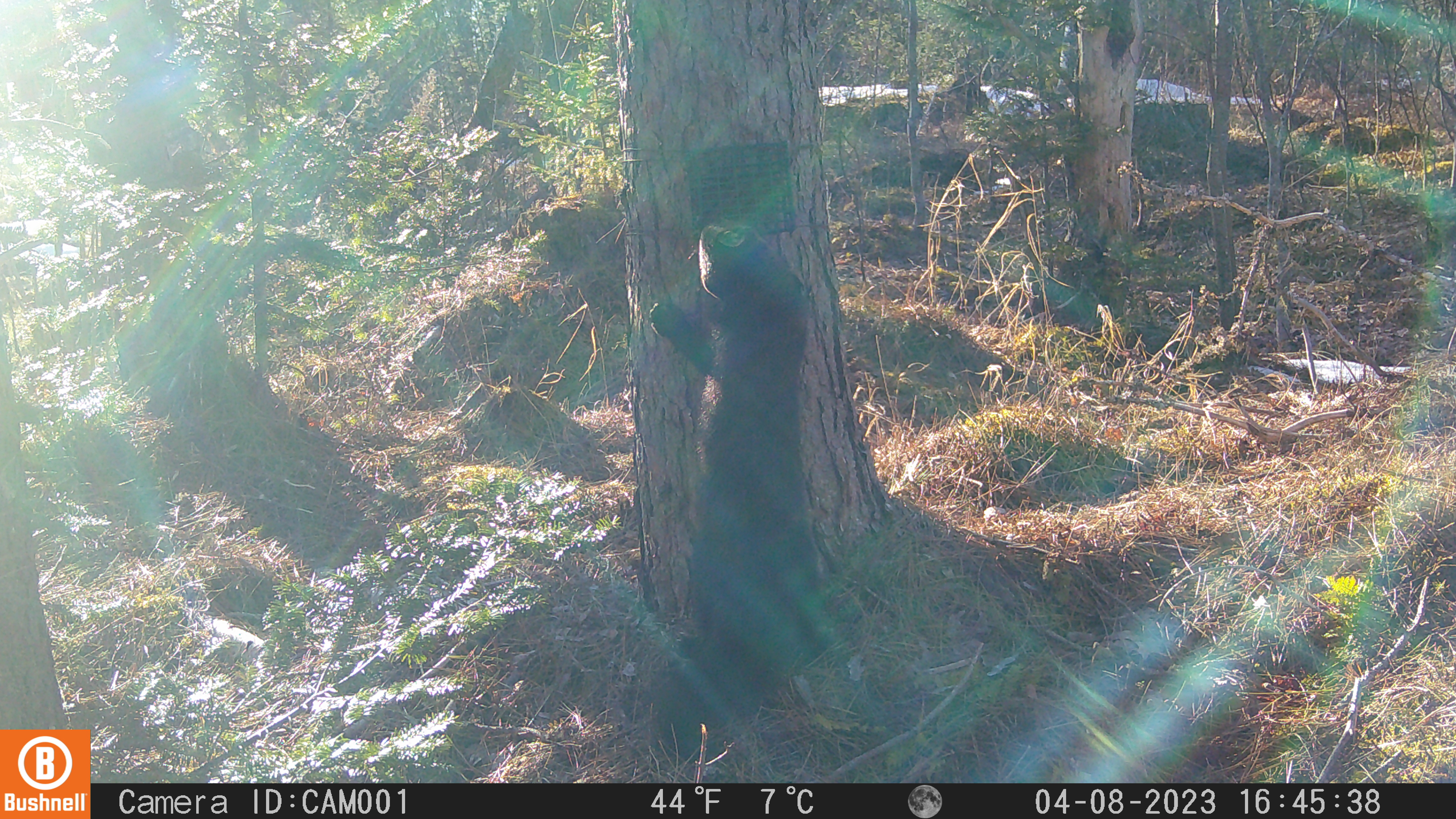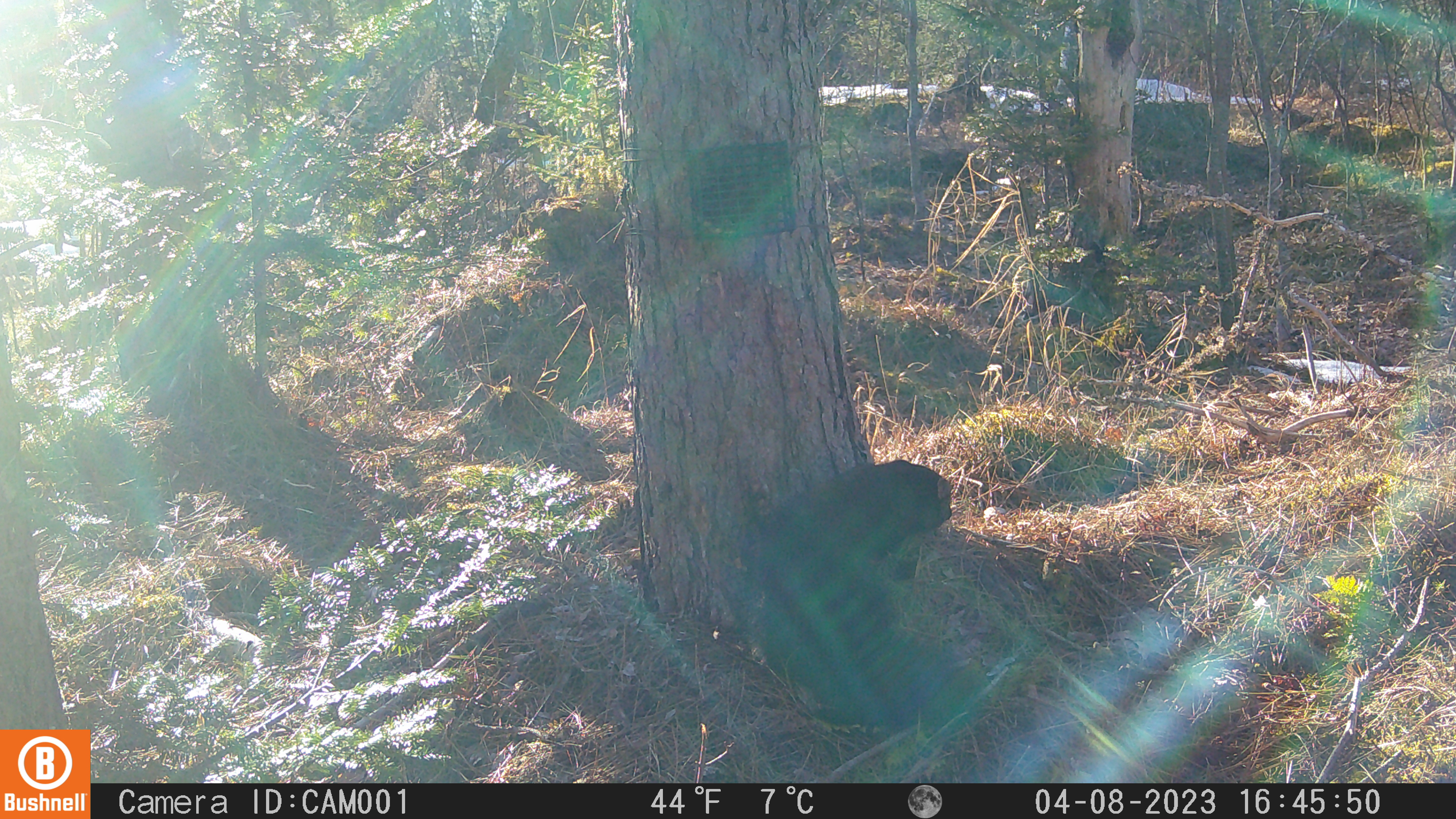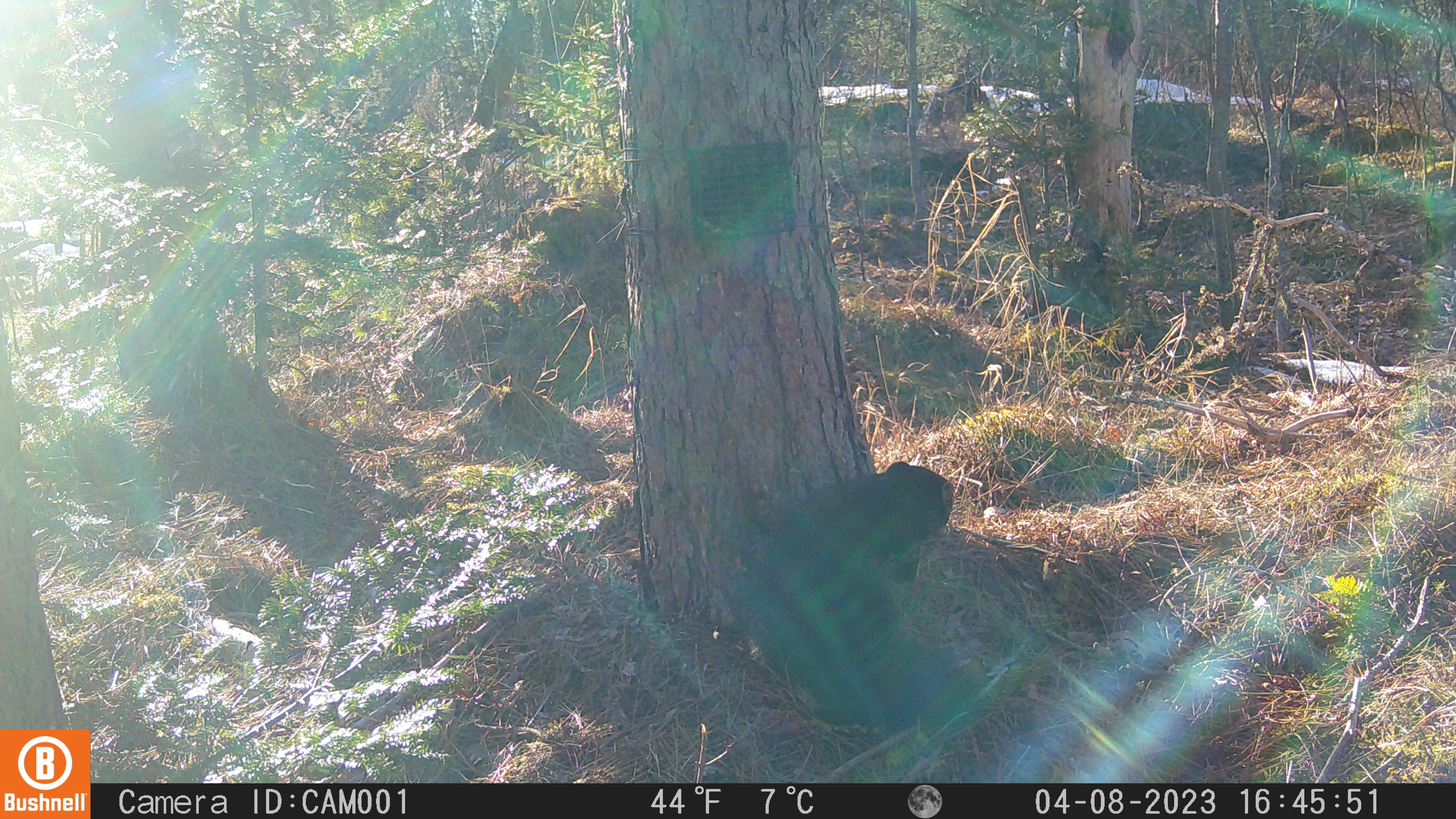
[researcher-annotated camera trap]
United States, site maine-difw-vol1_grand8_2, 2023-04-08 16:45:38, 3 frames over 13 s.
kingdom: Animalia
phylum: Chordata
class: Mammalia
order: Carnivora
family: Mustelidae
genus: Pekania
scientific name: Pekania pennanti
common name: fisher